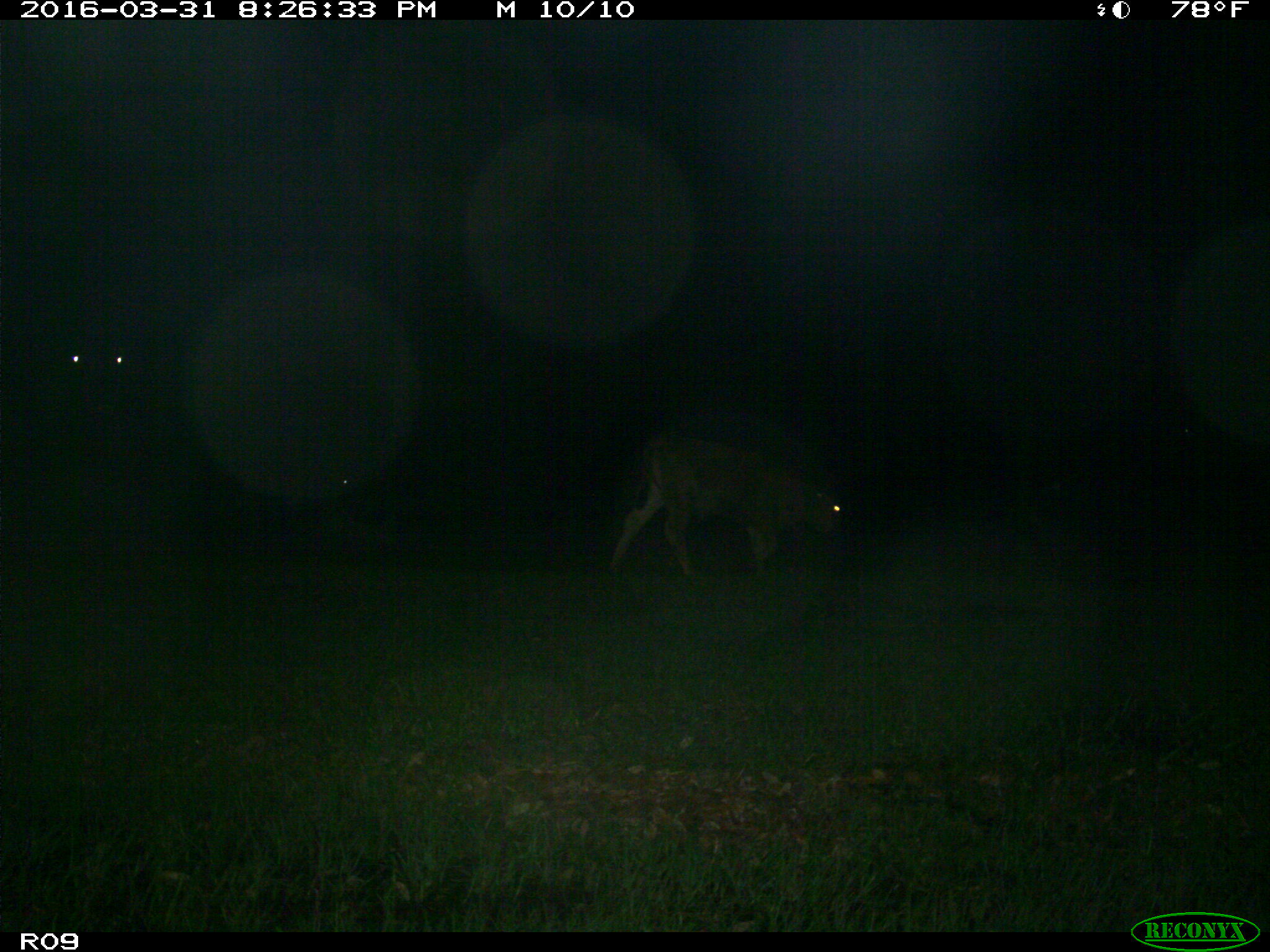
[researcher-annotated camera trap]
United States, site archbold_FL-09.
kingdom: Animalia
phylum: Chordata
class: Mammalia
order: Artiodactyla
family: Bovidae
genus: Bos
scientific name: Bos taurus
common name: domestic cow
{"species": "Bos taurus (domestic cow)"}